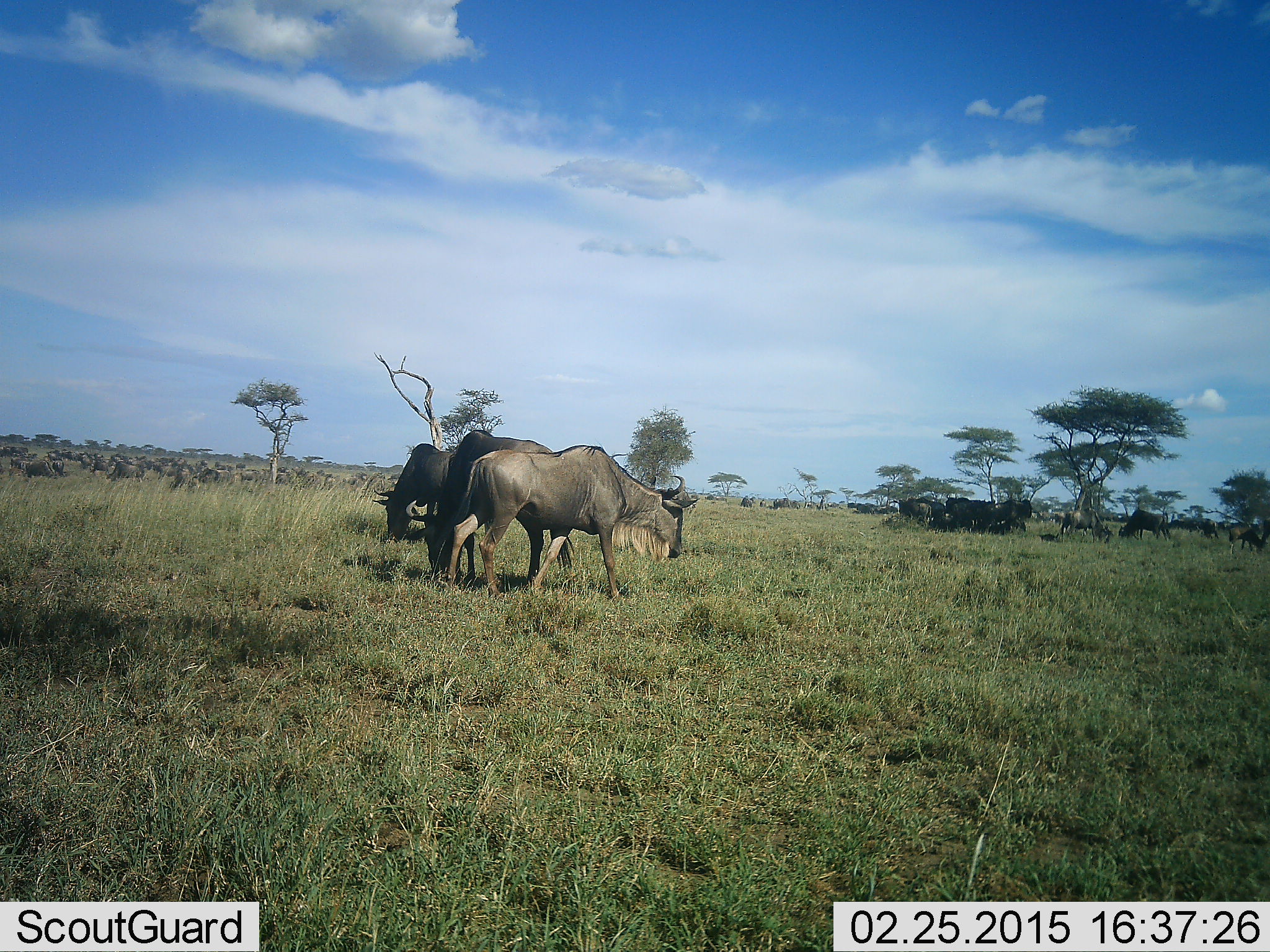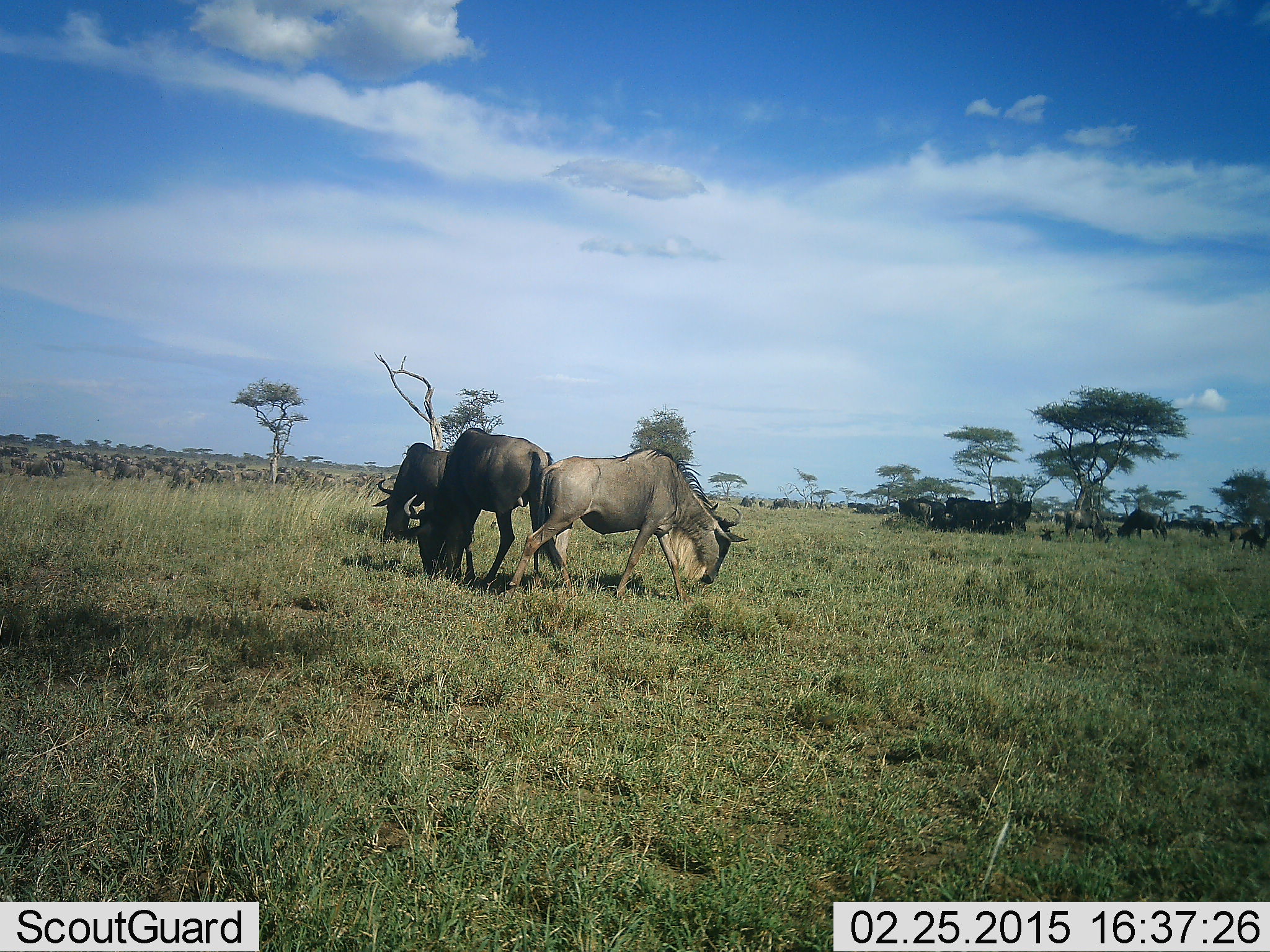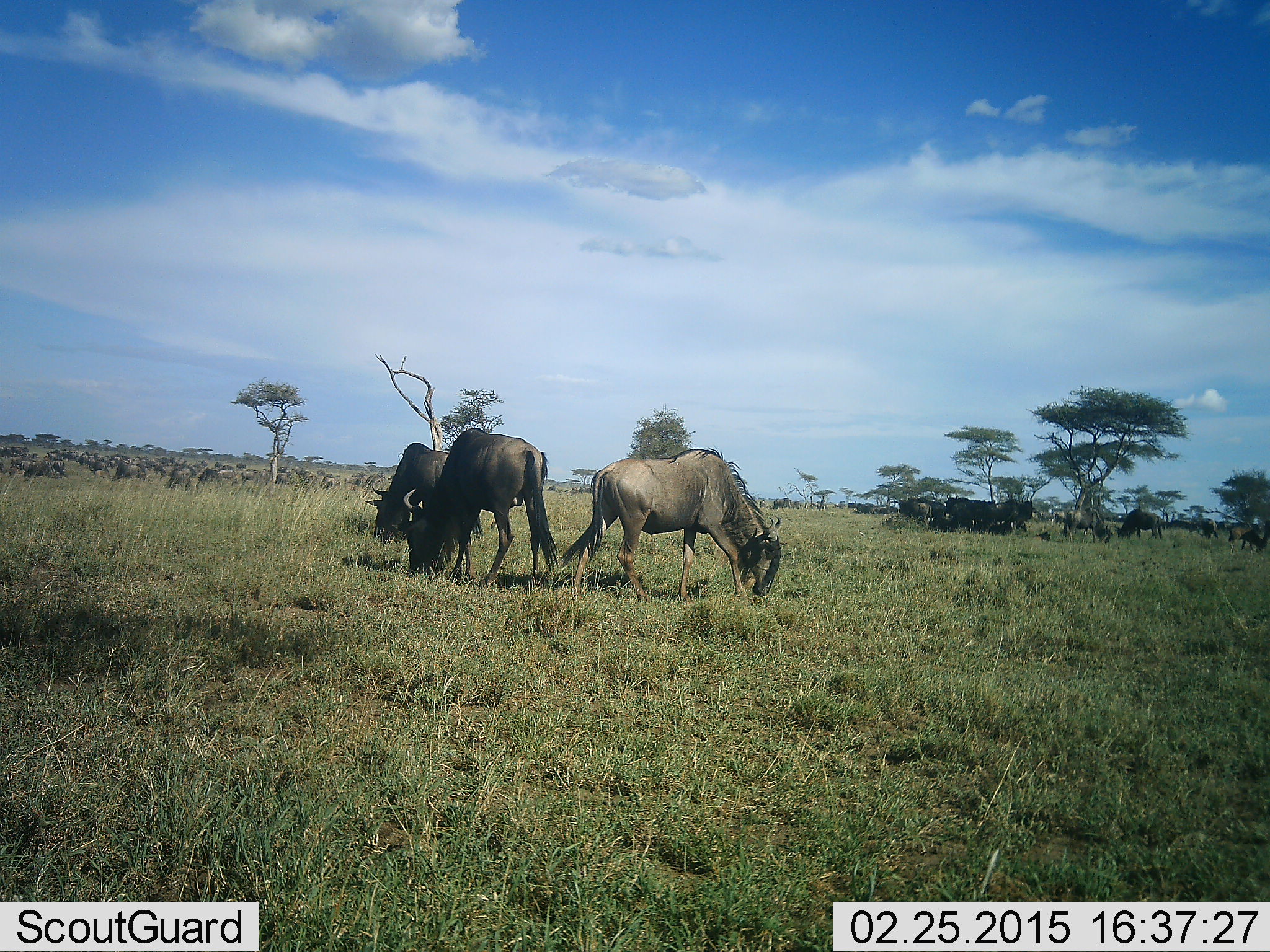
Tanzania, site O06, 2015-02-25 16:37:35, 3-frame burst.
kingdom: Animalia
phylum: Chordata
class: Mammalia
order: Artiodactyla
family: Bovidae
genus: Connochaetes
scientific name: Connochaetes taurinus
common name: blue wildebeest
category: wildebeest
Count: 51+.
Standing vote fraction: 70%.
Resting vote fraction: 40%.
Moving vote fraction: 60%.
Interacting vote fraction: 20%.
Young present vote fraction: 20%.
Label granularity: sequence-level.